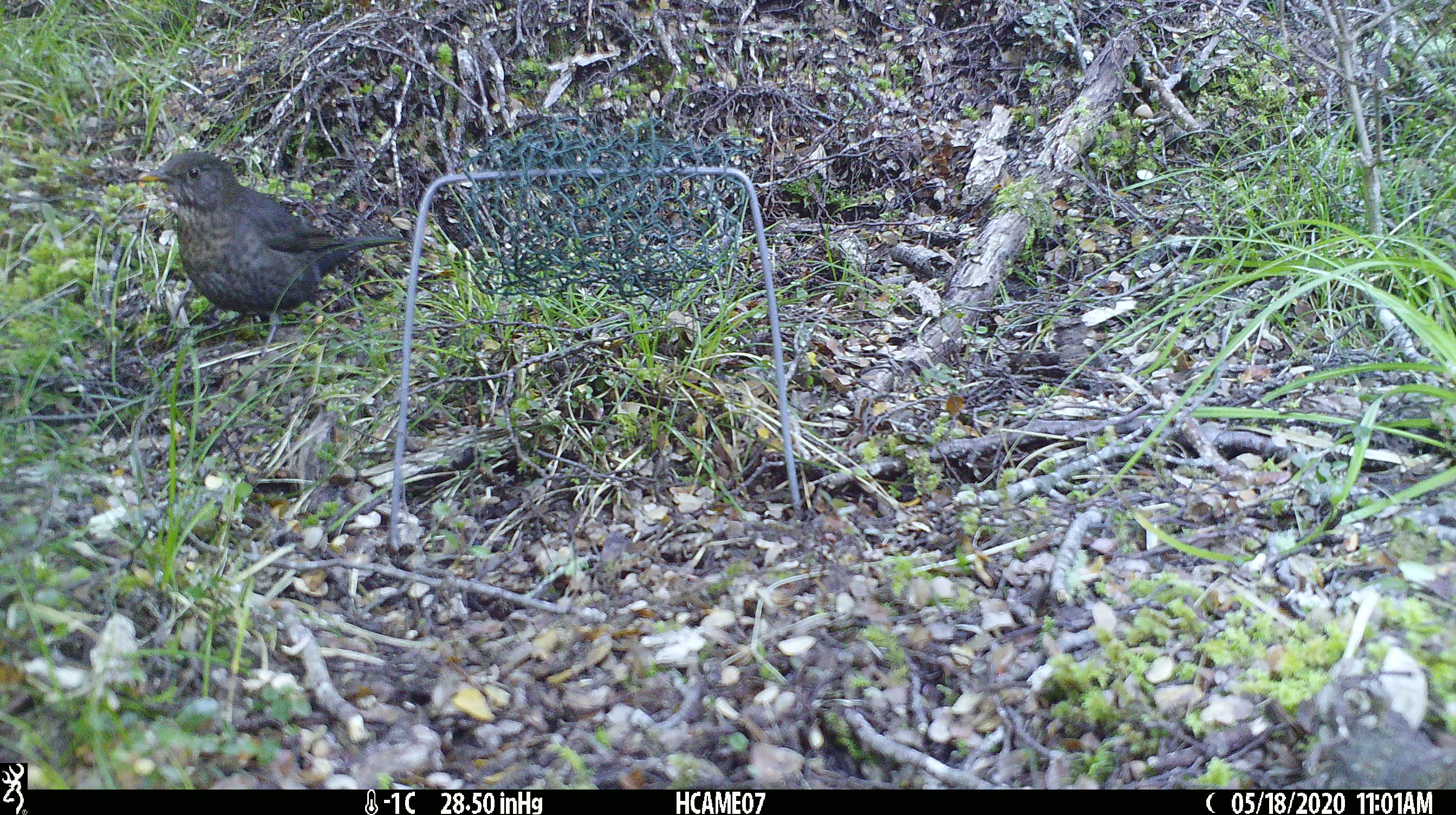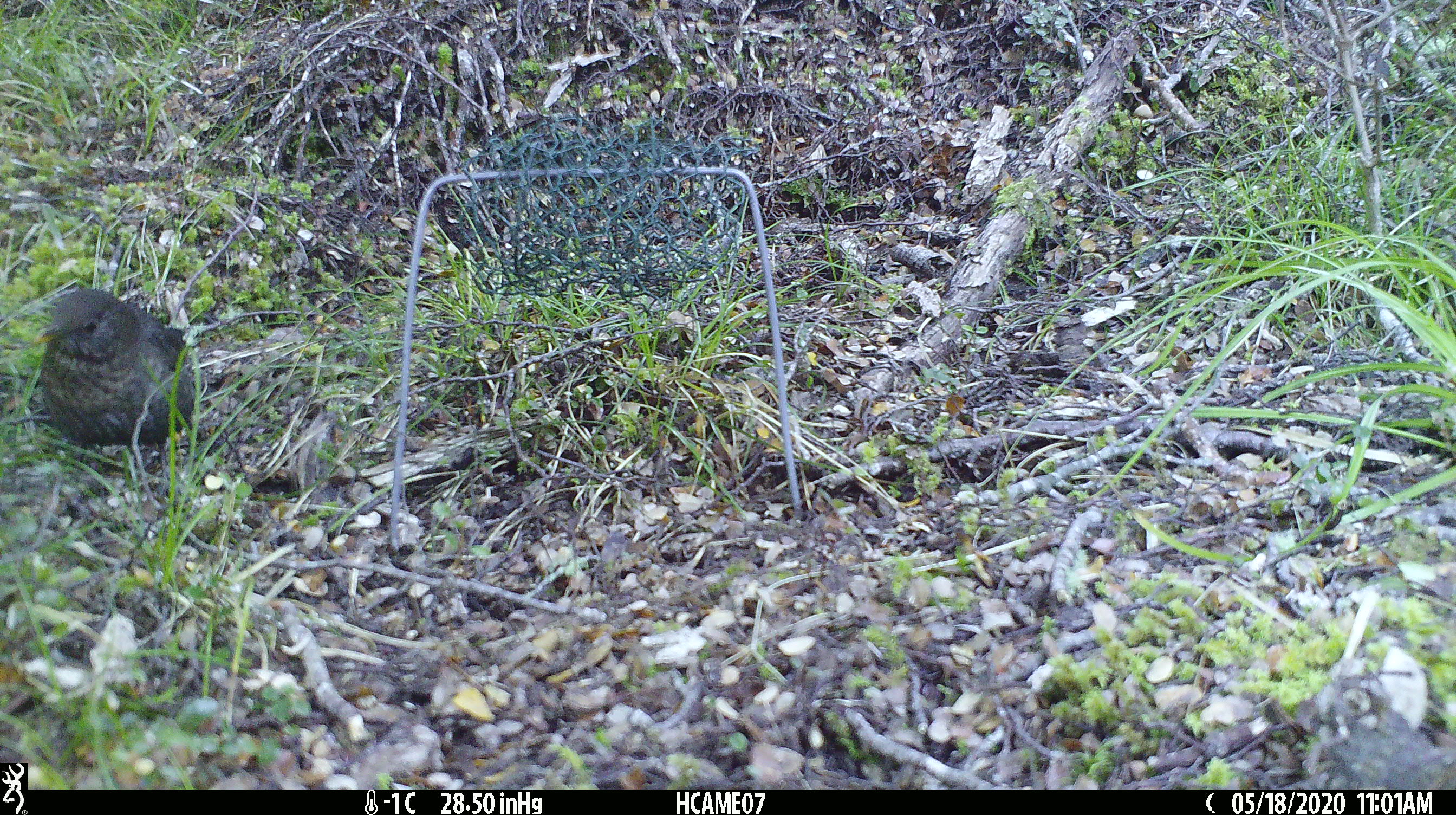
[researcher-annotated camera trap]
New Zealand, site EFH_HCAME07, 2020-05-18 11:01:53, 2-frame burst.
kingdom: Animalia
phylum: Chordata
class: Aves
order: Passeriformes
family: Turdidae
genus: Turdus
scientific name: Turdus merula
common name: eurasian blackbird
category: blackbird